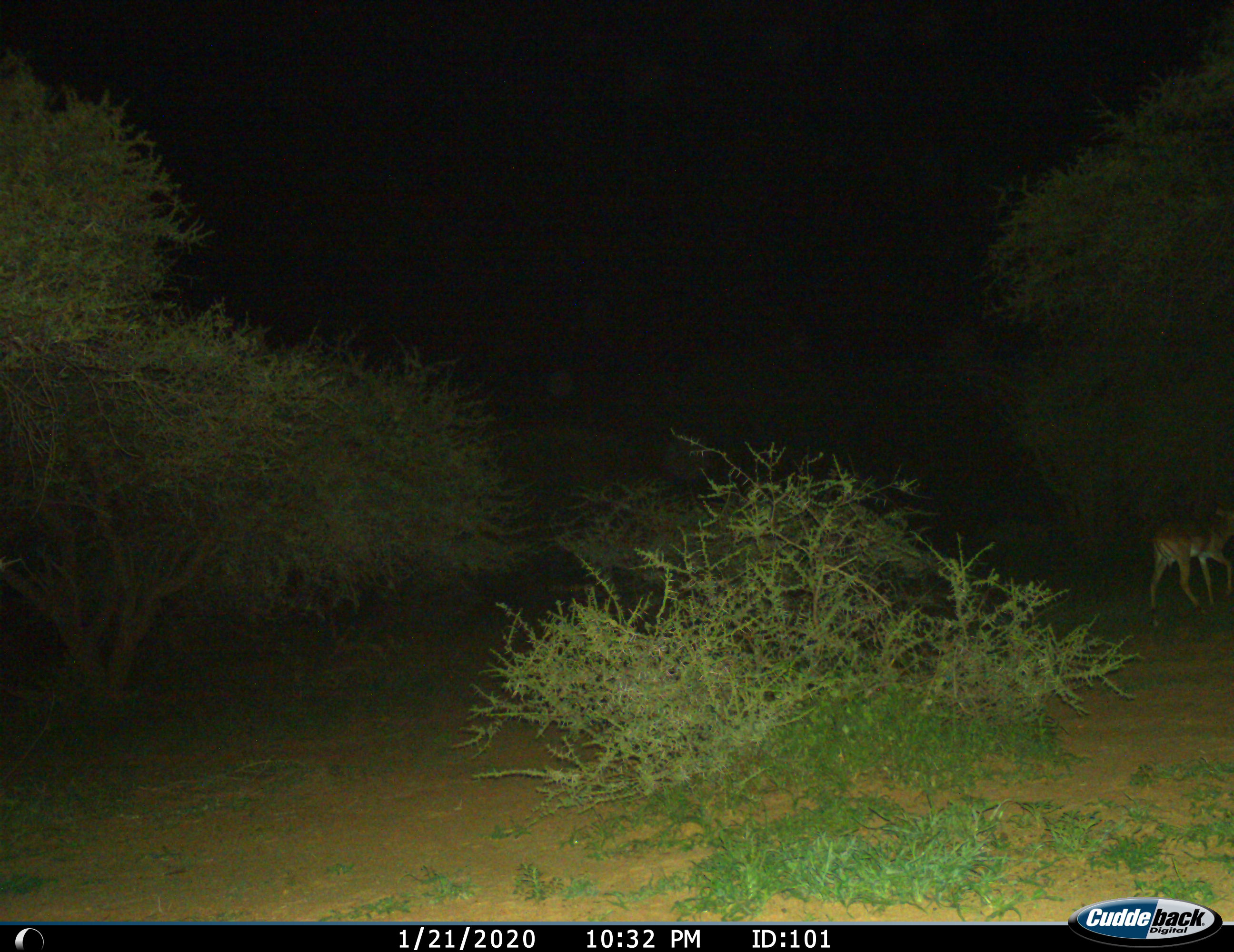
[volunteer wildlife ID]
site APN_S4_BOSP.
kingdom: Animalia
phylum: Chordata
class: Mammalia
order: Artiodactyla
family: Bovidae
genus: Aepyceros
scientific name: Aepyceros melampus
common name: impala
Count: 1.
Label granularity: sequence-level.